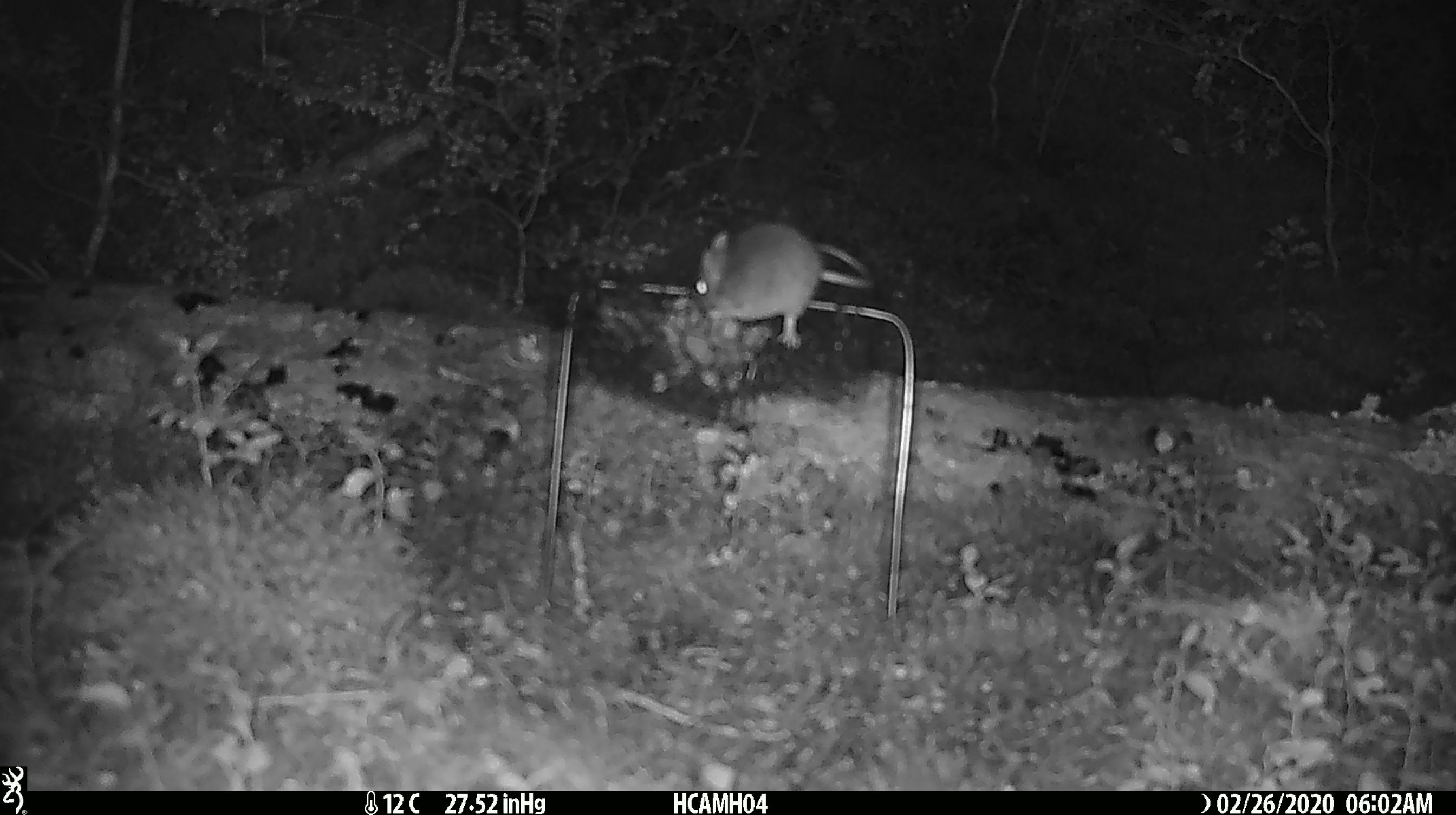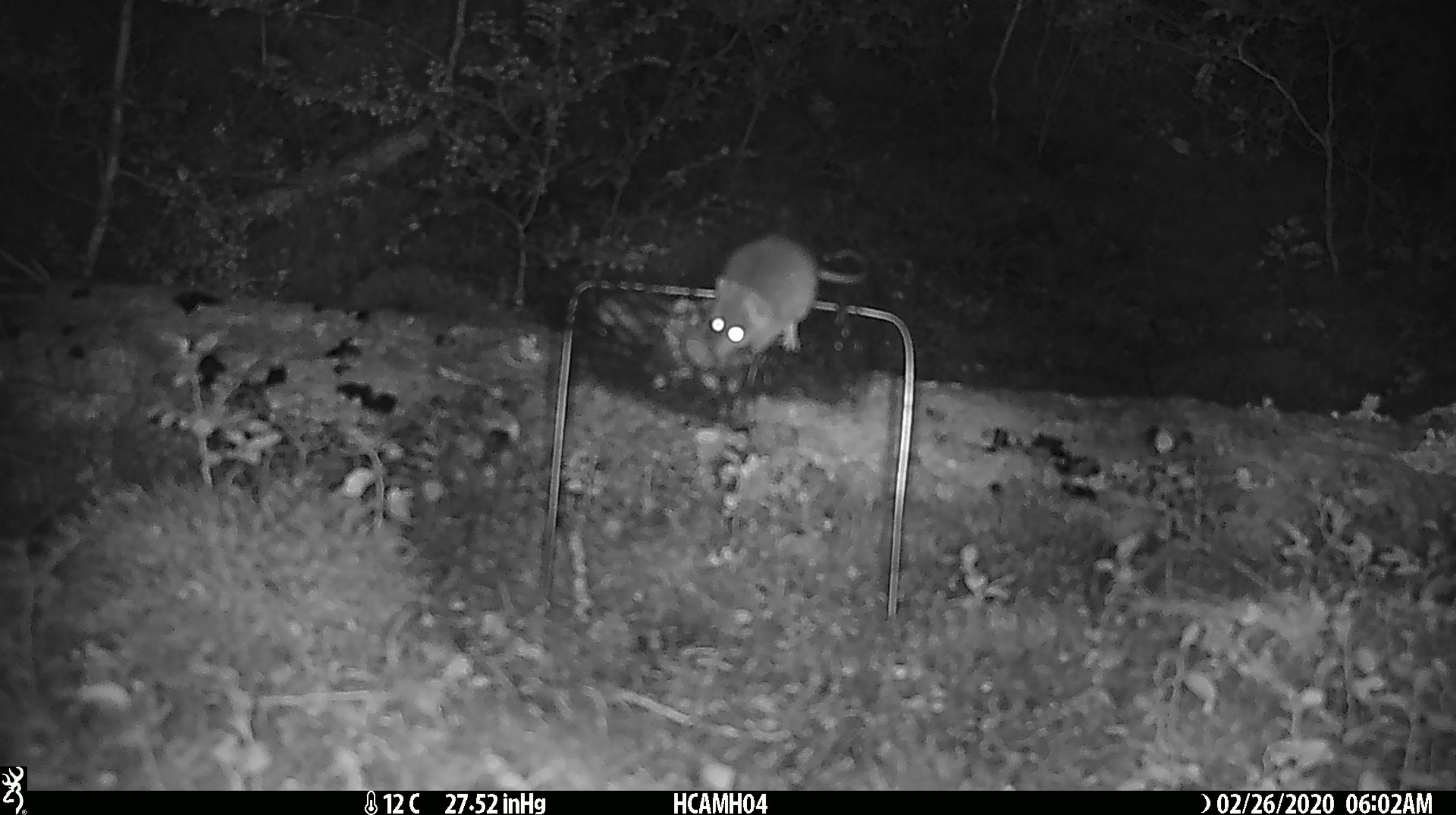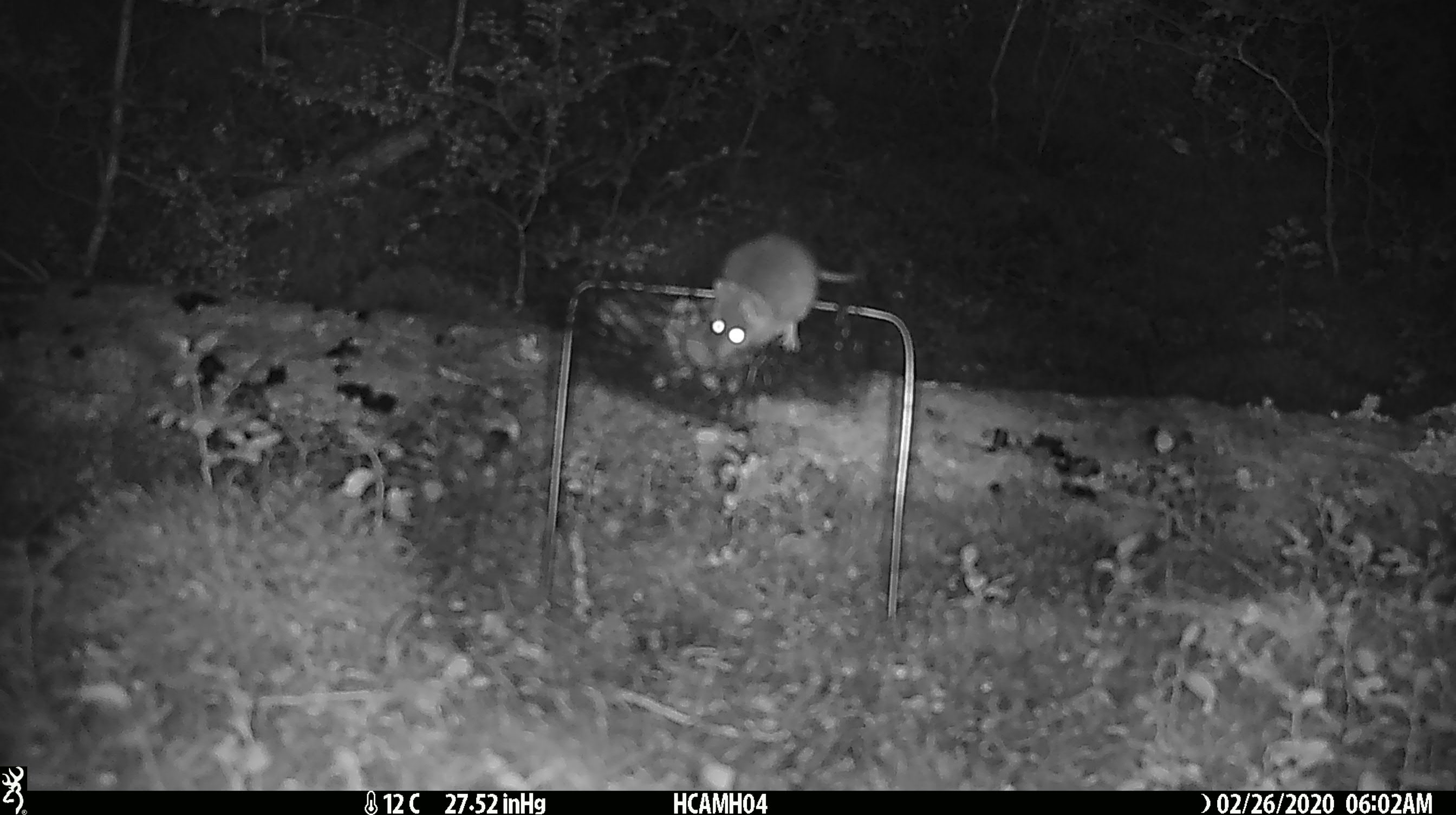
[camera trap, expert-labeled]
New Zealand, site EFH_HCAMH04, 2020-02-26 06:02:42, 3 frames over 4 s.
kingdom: Animalia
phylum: Chordata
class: Mammalia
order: Rodentia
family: Muridae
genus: Mus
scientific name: Mus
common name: mouse